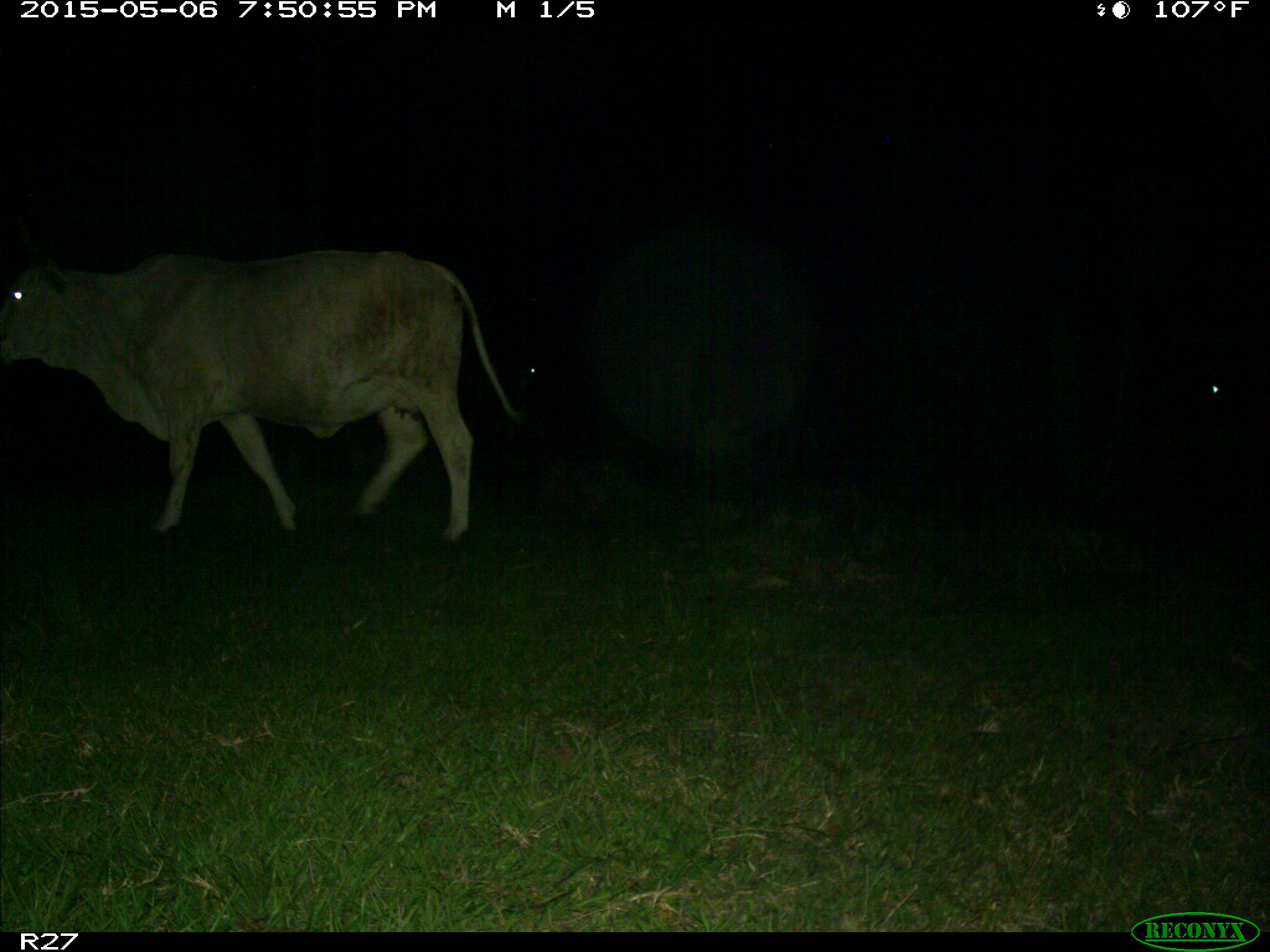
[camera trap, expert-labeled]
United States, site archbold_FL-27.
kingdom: Animalia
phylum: Chordata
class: Mammalia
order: Artiodactyla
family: Bovidae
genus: Bos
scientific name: Bos taurus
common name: domestic cow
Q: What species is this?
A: Bos taurus (domestic cow).